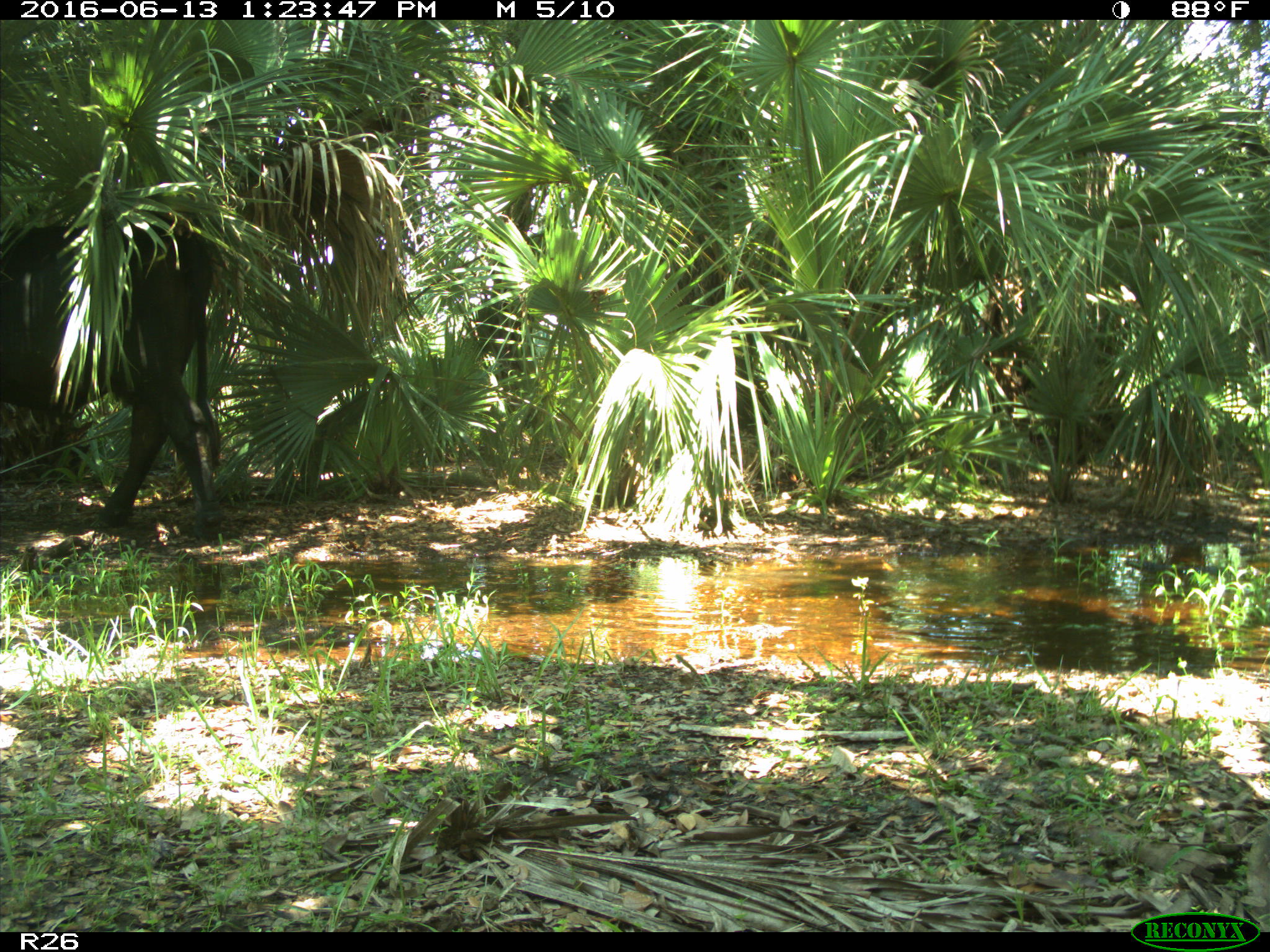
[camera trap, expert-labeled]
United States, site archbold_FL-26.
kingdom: Animalia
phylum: Chordata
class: Mammalia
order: Artiodactyla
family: Bovidae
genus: Bos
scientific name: Bos taurus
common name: domestic cow